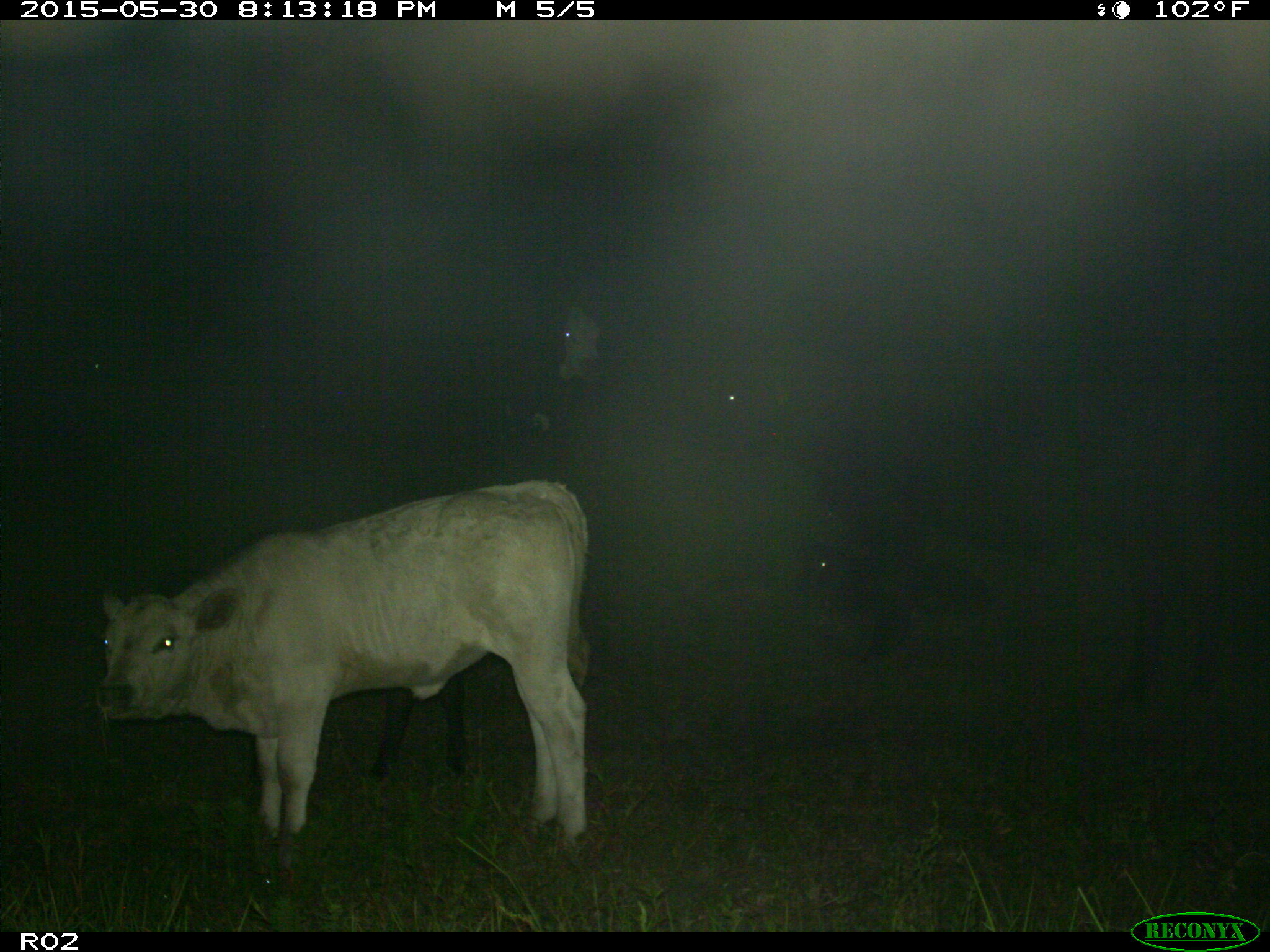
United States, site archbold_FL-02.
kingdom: Animalia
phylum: Chordata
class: Mammalia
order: Artiodactyla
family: Bovidae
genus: Bos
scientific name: Bos taurus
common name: domestic cow